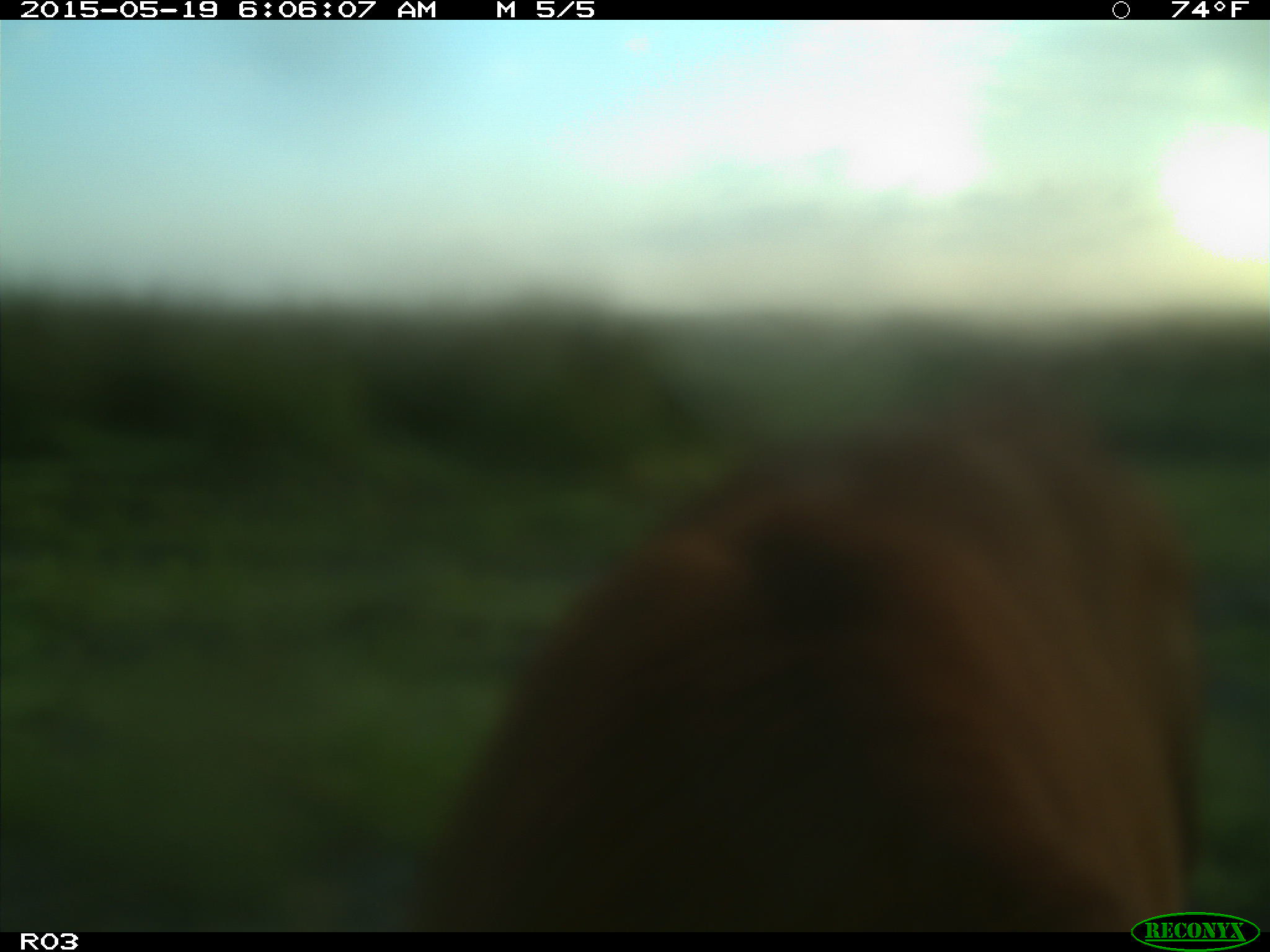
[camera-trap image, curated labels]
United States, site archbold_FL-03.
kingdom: Animalia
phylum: Chordata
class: Mammalia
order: Artiodactyla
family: Bovidae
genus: Bos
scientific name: Bos taurus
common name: domestic cow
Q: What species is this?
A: Bos taurus (domestic cow).